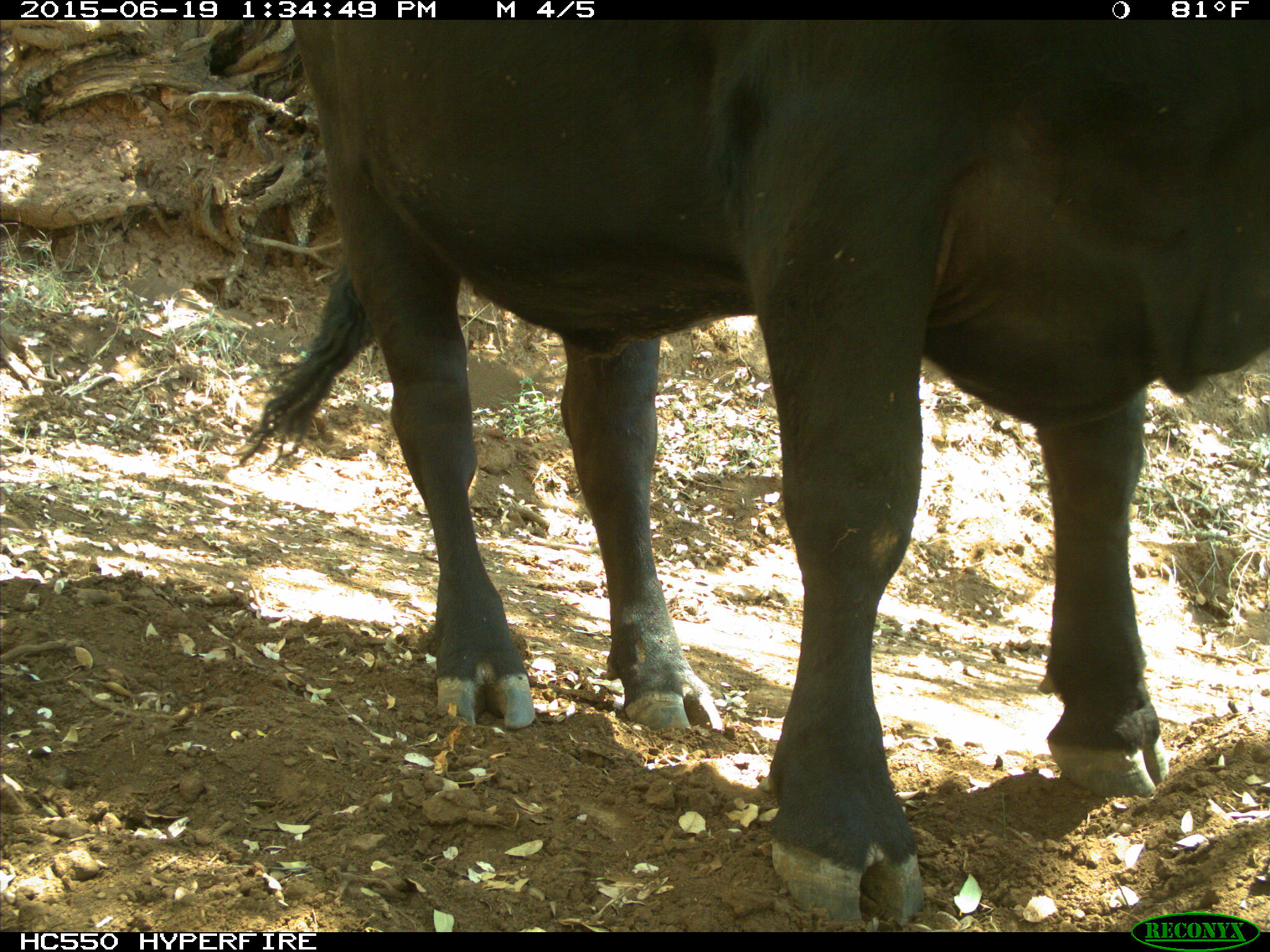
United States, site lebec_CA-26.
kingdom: Animalia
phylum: Chordata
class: Mammalia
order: Artiodactyla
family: Bovidae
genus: Bos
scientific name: Bos taurus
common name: domestic cow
Bos taurus (domestic cow).